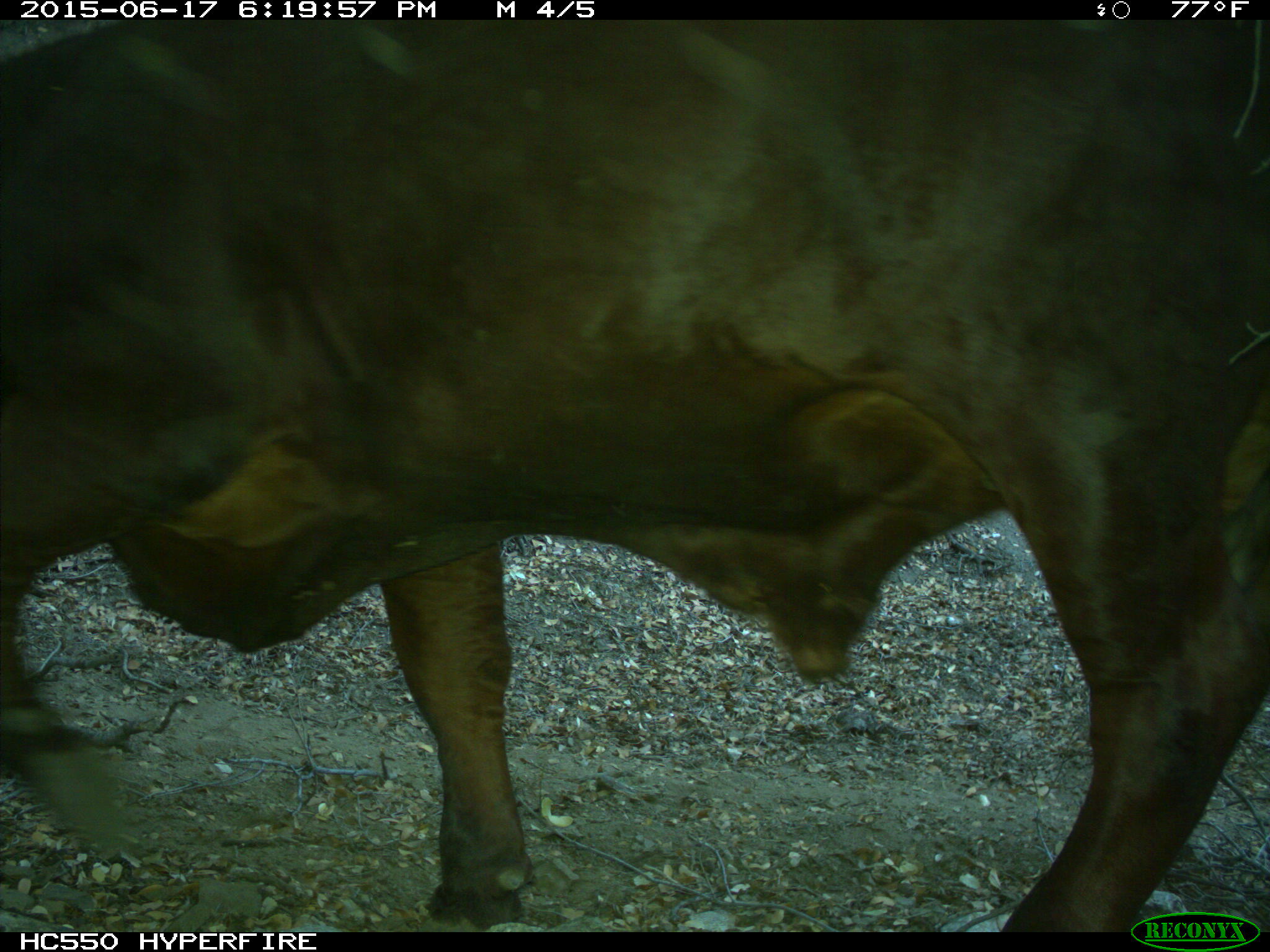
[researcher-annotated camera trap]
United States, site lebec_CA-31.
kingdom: Animalia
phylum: Chordata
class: Mammalia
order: Artiodactyla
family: Bovidae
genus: Bos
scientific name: Bos taurus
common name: domestic cow